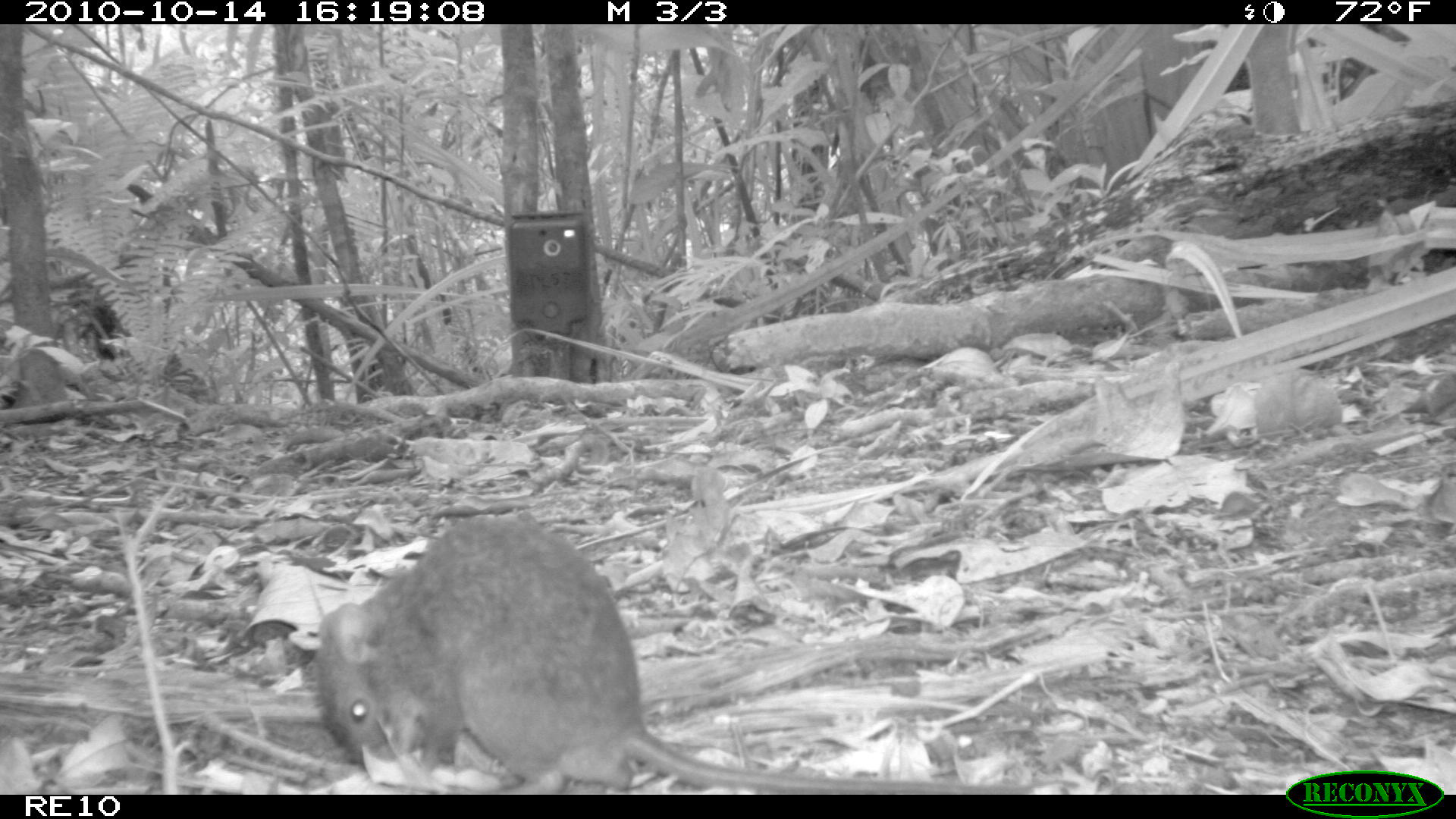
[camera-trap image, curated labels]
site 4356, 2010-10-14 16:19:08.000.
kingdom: Animalia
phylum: Chordata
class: Mammalia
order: Rodentia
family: Muridae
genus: Rattus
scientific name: Rattus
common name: rodent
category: unknown rat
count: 1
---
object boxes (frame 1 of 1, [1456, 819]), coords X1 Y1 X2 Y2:
unknown rat: 312 513 1037 795